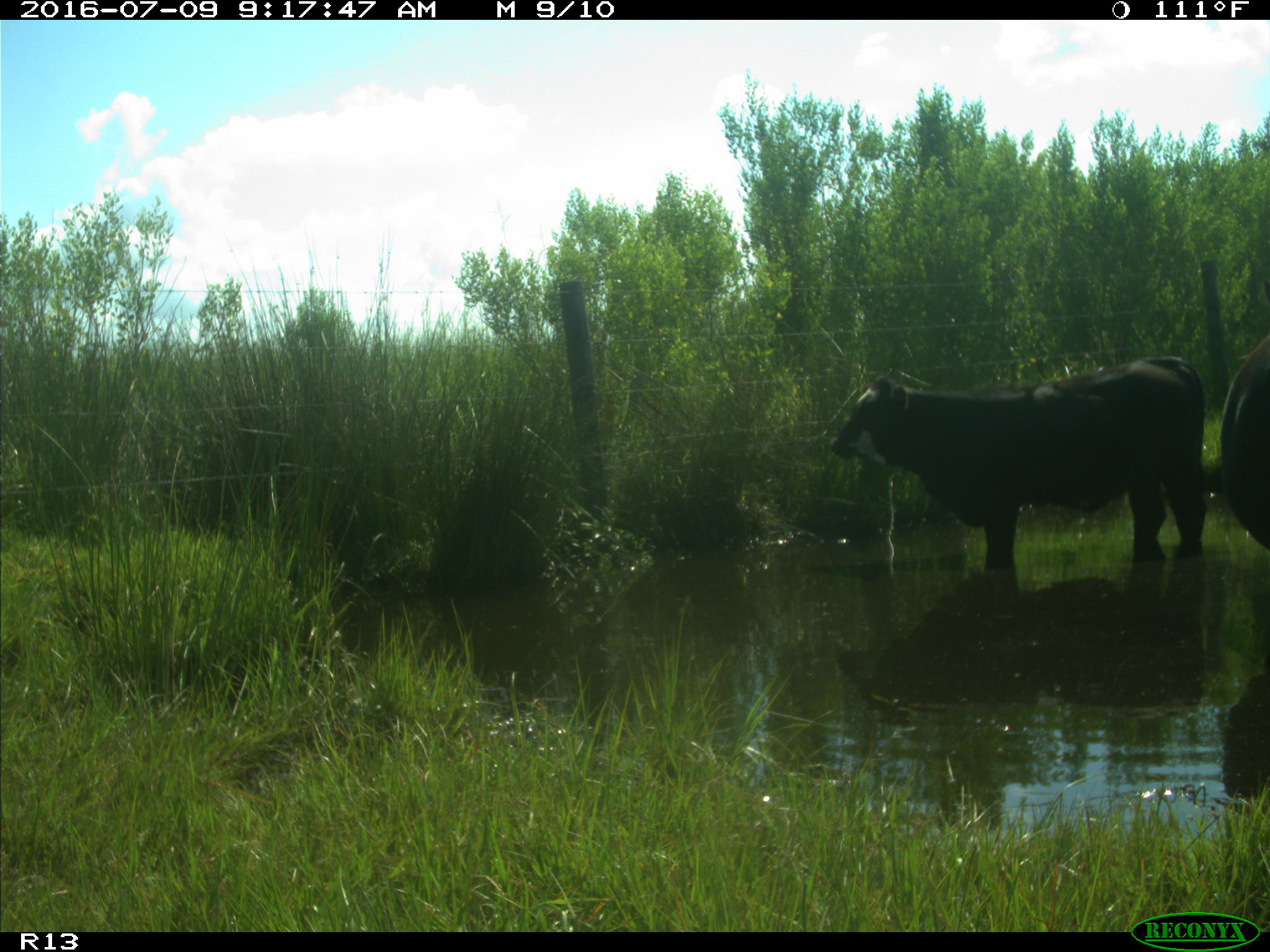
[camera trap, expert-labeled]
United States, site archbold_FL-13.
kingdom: Animalia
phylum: Chordata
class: Mammalia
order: Artiodactyla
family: Bovidae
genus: Bos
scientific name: Bos taurus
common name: domestic cow